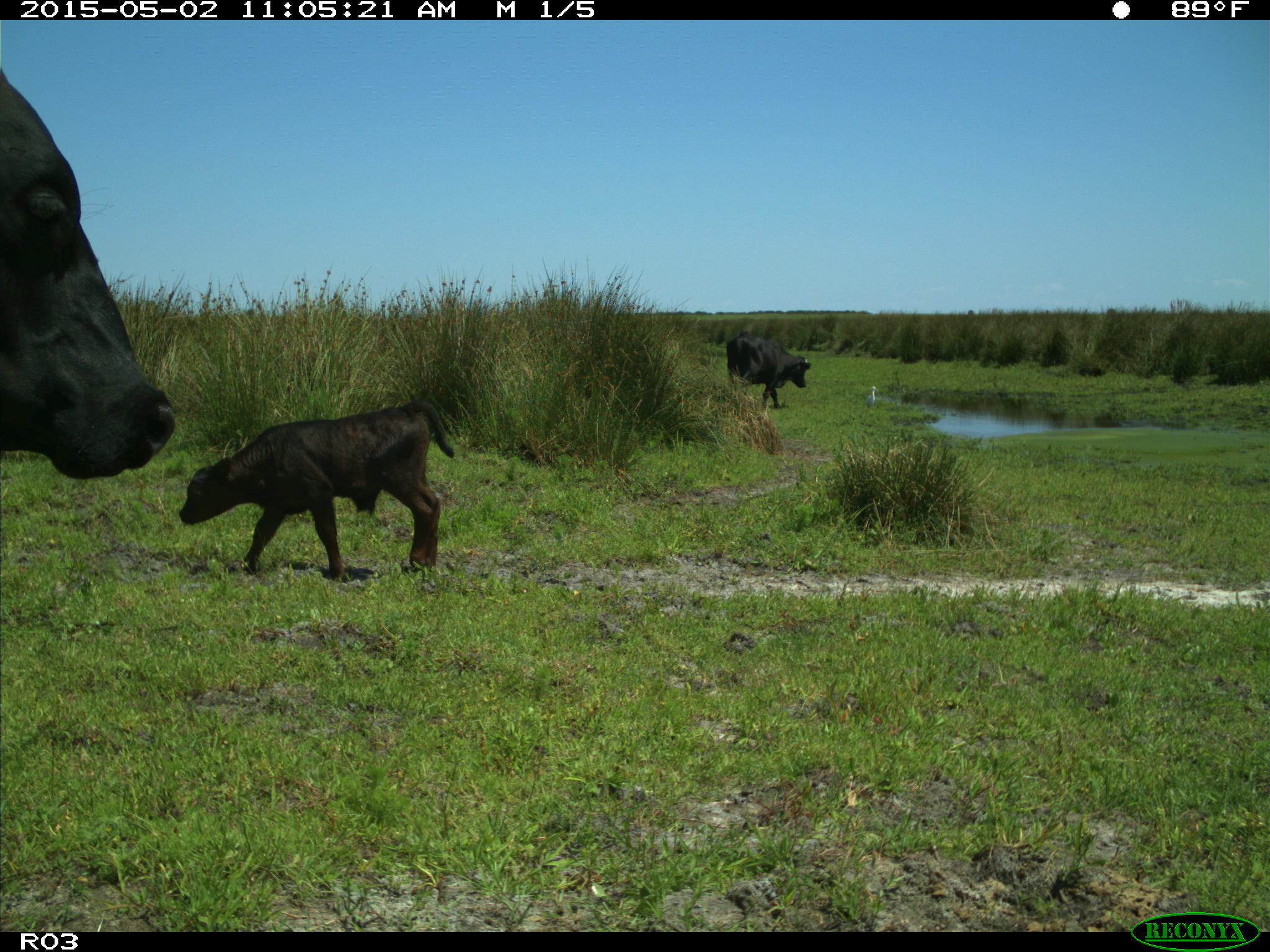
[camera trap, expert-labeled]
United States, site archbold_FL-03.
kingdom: Animalia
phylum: Chordata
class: Mammalia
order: Artiodactyla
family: Bovidae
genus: Bos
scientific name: Bos taurus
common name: domestic cow